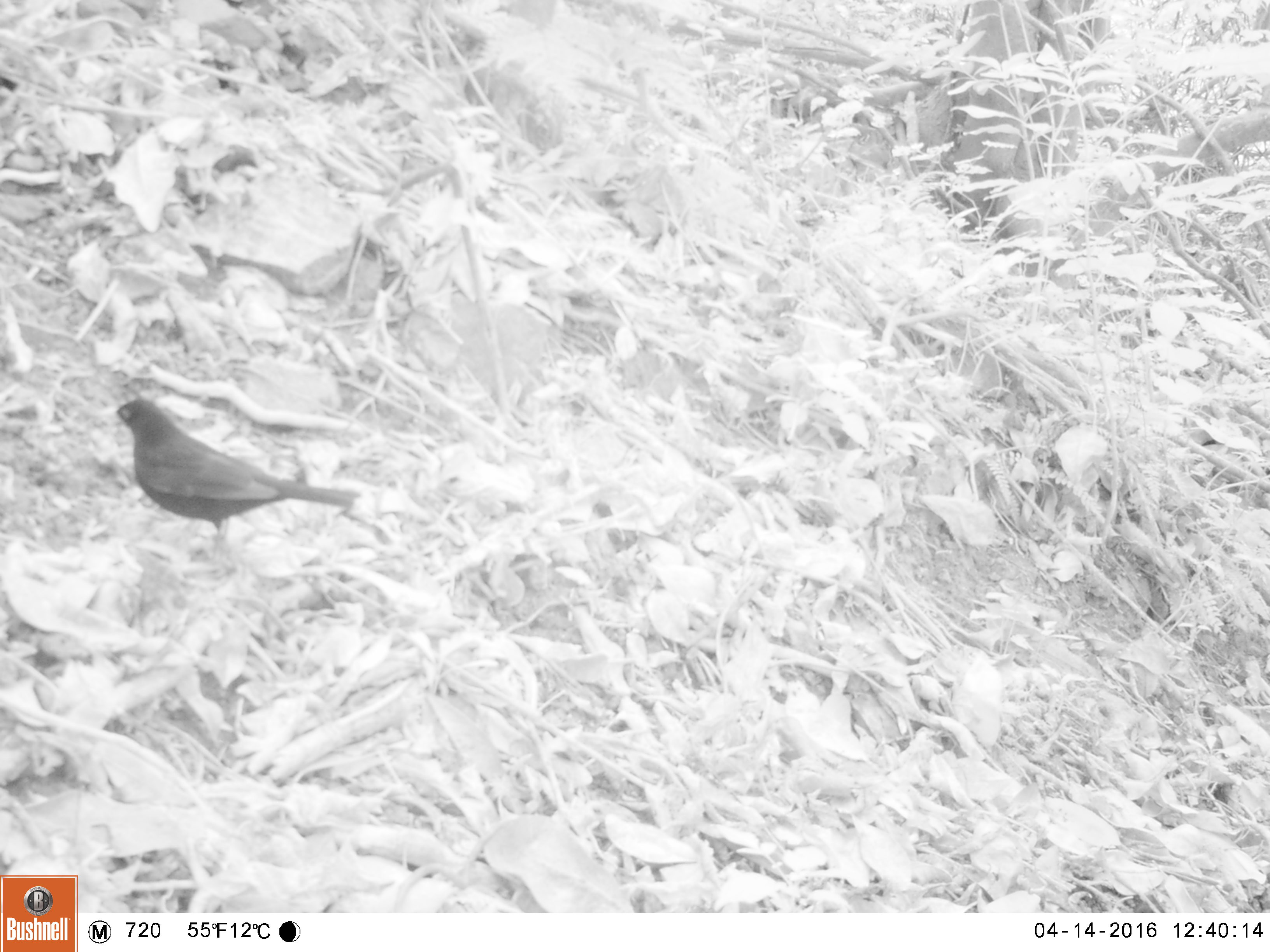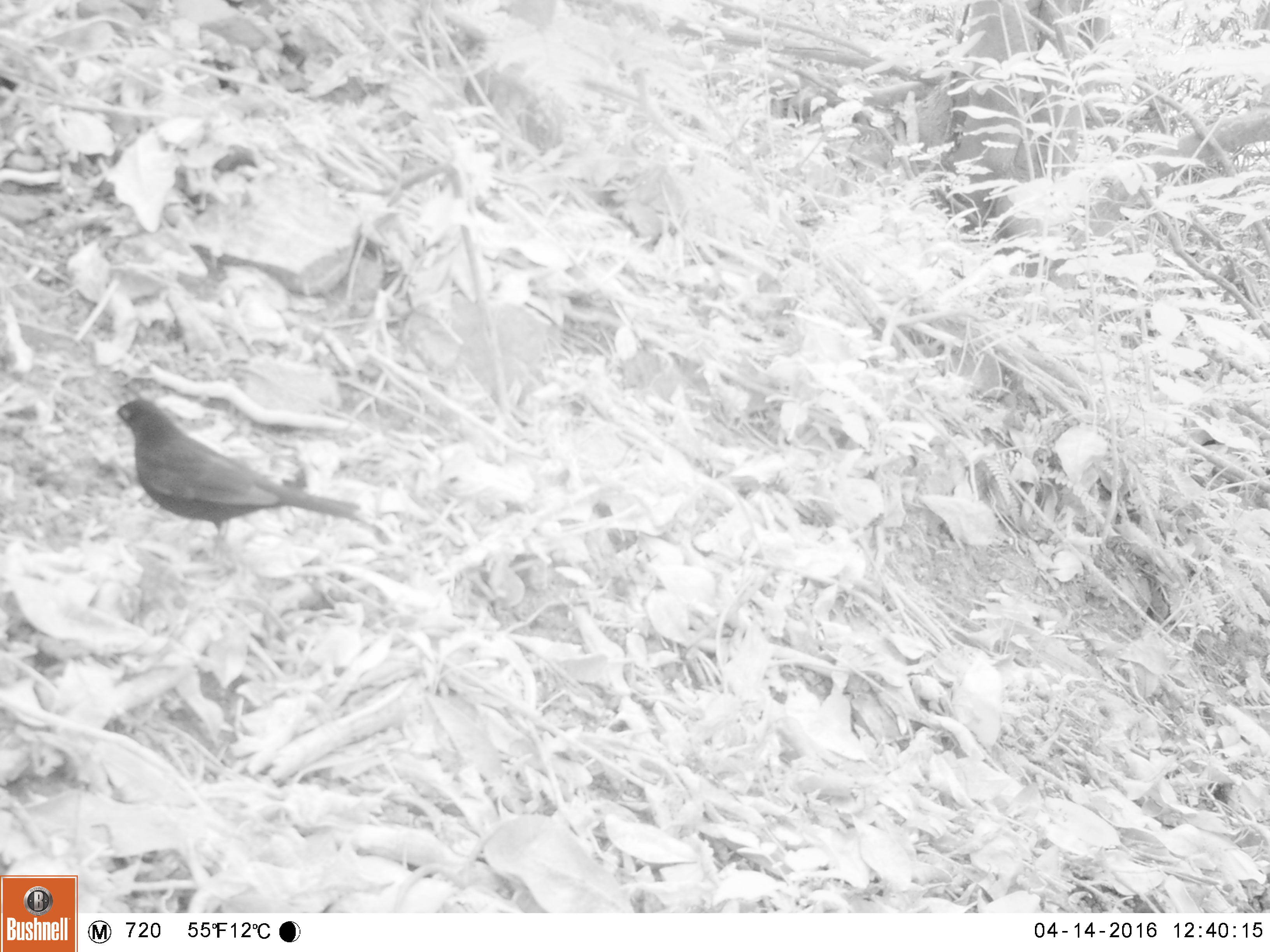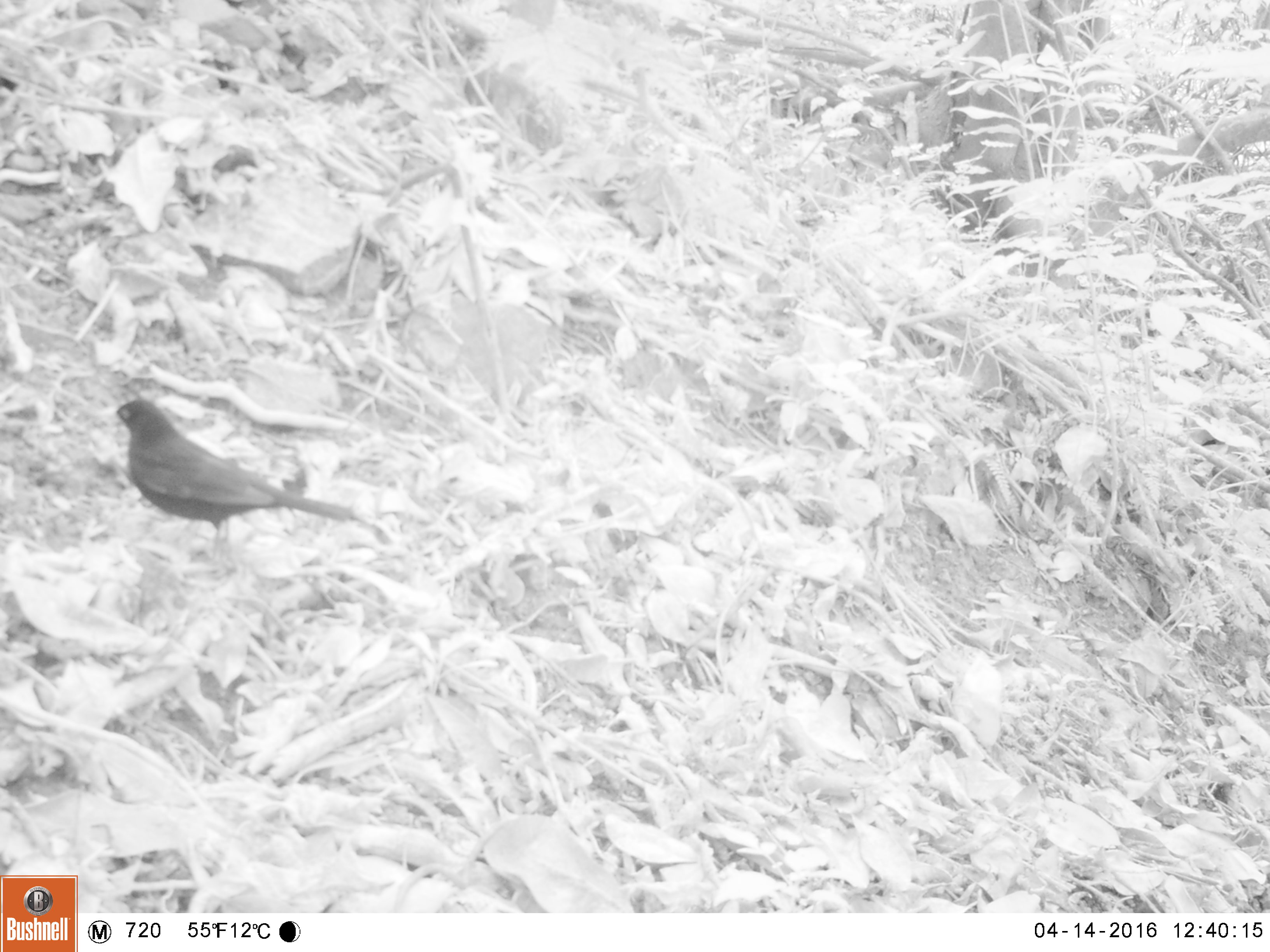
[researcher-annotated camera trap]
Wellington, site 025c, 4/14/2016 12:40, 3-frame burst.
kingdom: Animalia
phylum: Chordata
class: Aves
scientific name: Aves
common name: bird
Bird (Aves).